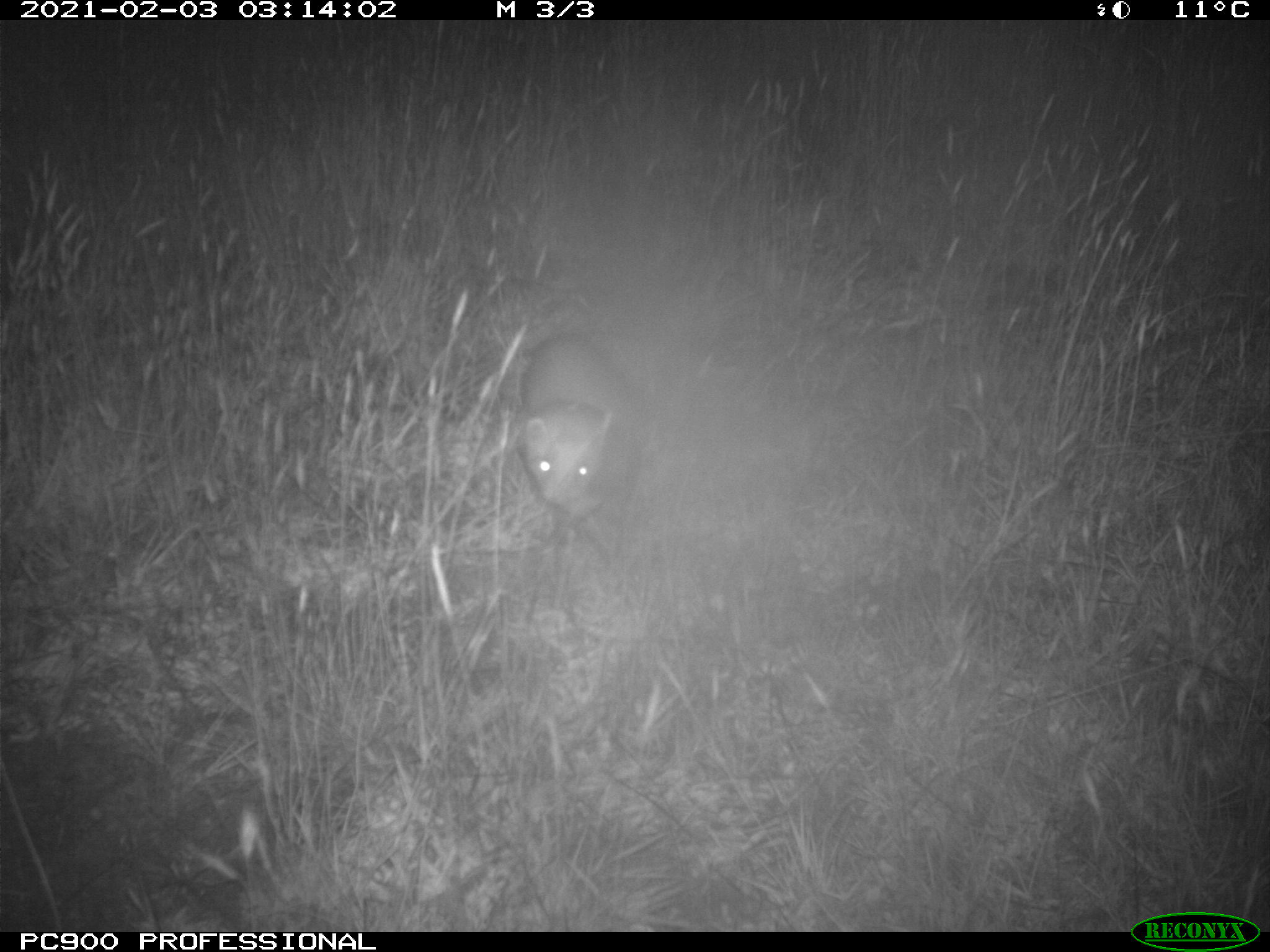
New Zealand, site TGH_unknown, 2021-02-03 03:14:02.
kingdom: Animalia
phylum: Chordata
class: Mammalia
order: Carnivora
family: Mustelidae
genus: Mustela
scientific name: Mustela furo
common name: ferret